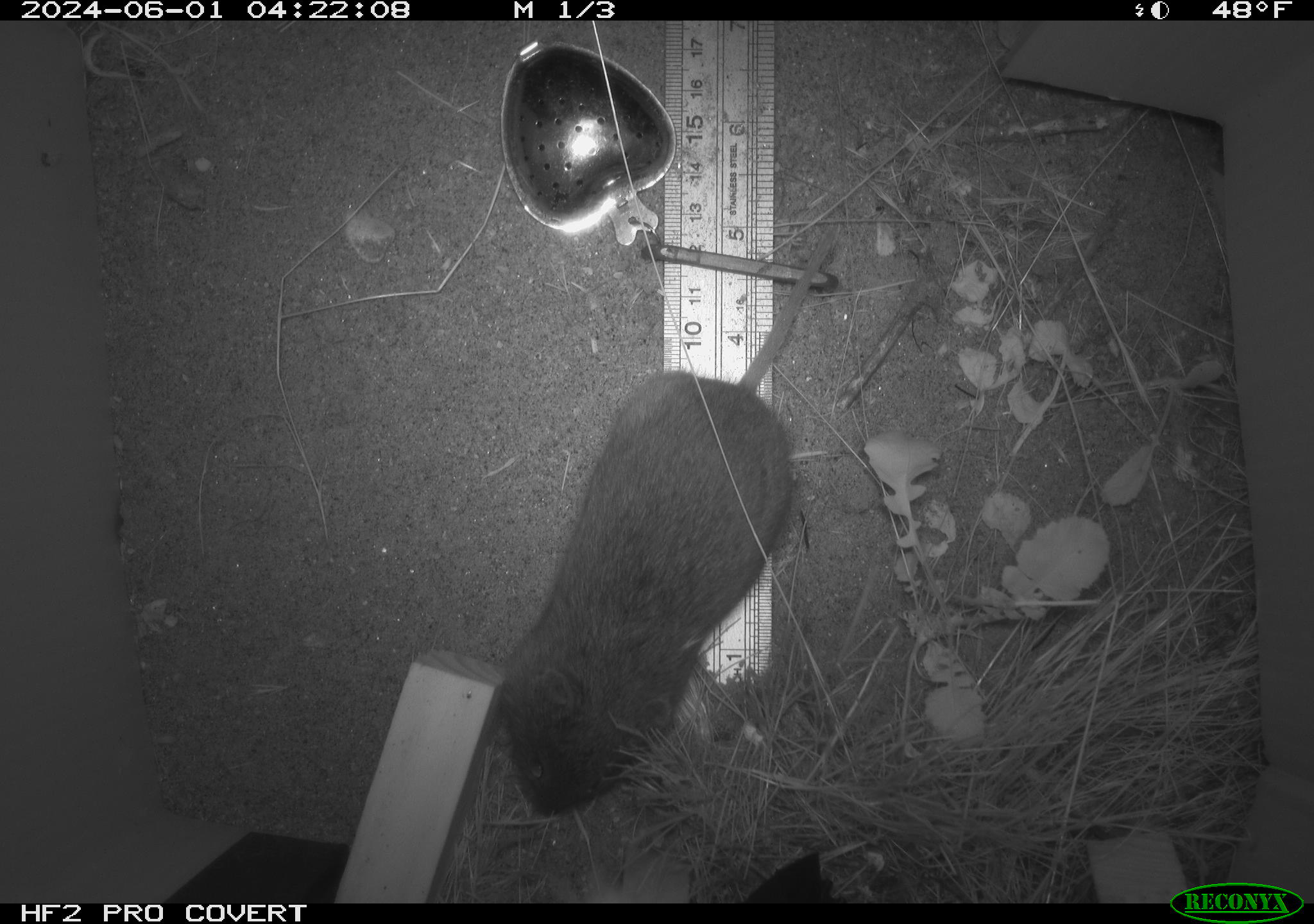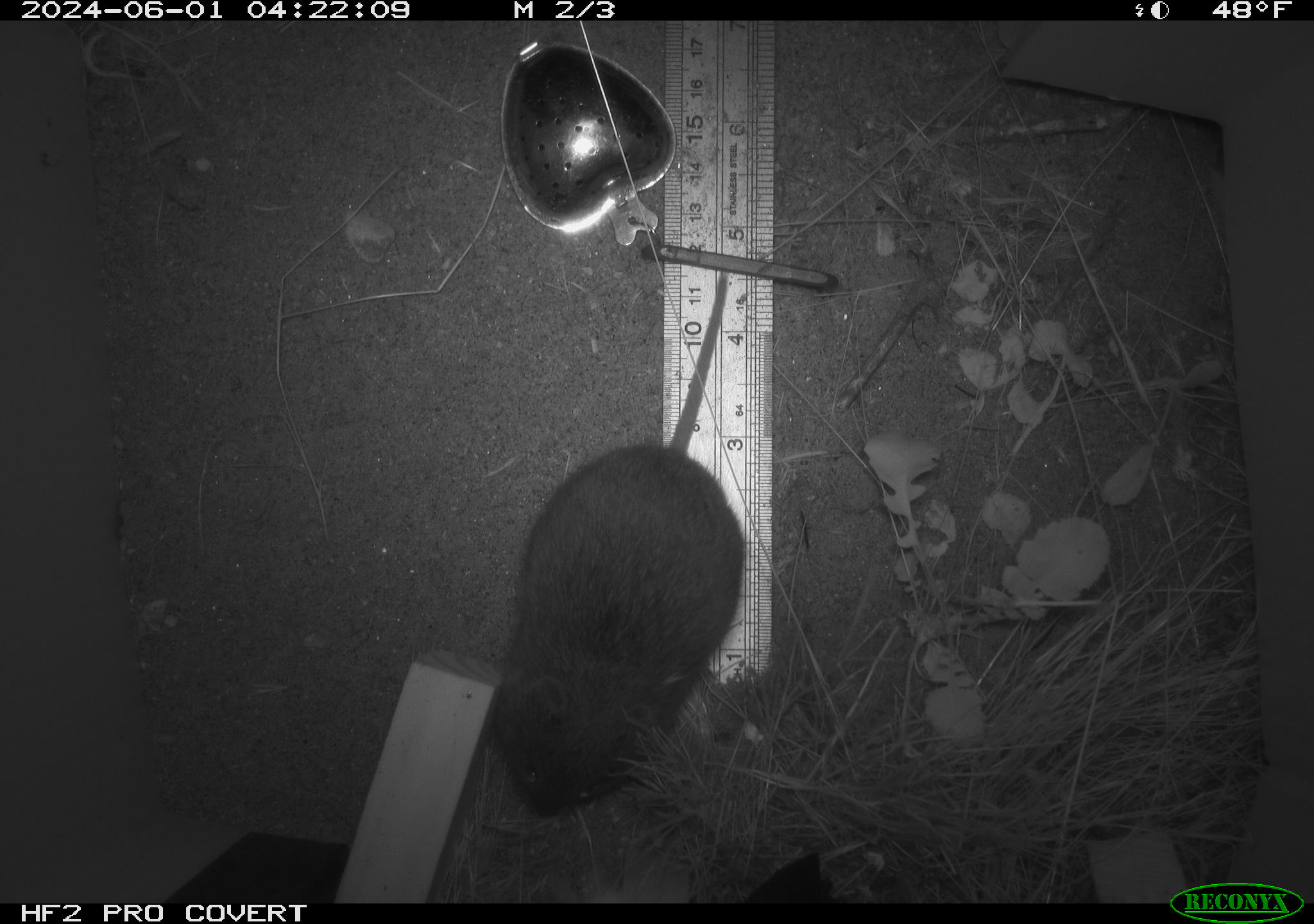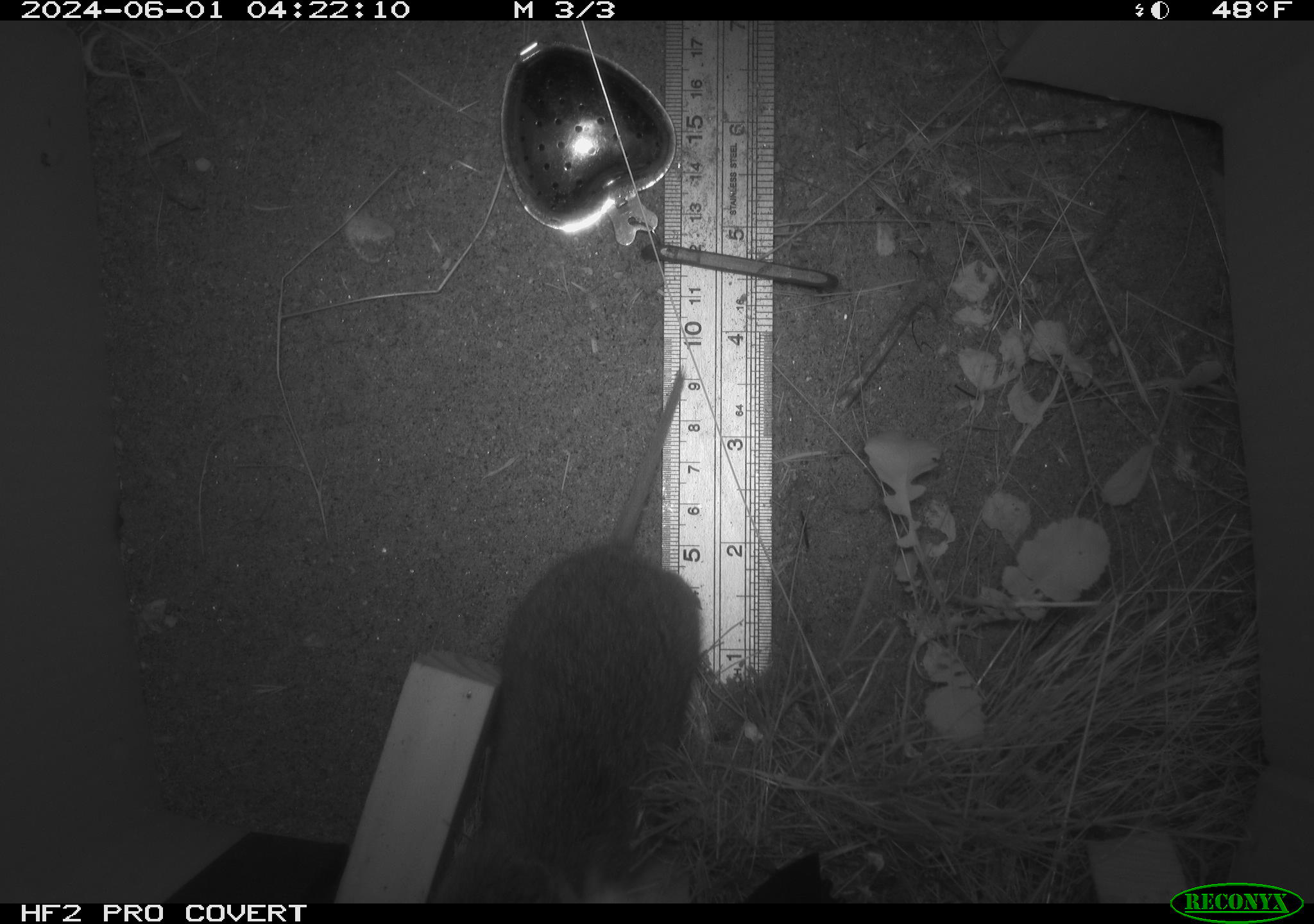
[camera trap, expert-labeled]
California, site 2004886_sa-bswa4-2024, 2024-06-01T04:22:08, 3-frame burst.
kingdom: Animalia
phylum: Chordata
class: Mammalia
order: Rodentia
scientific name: Rodentia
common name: rodent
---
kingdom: Animalia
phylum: Chordata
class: Mammalia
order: Rodentia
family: Cricetidae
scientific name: Arvicolinae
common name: voles, lemmings, and muskrats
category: arvicolinae subfamily